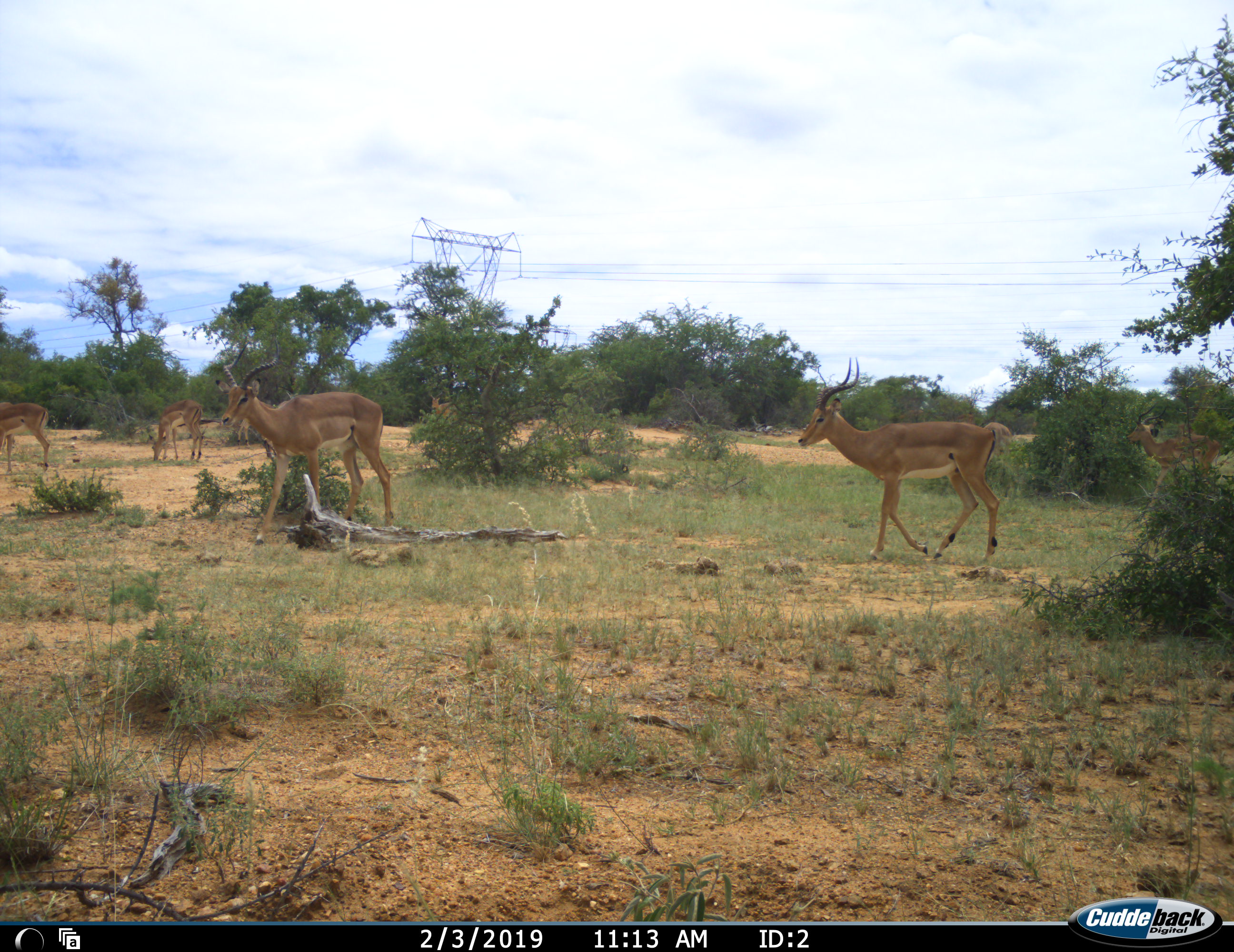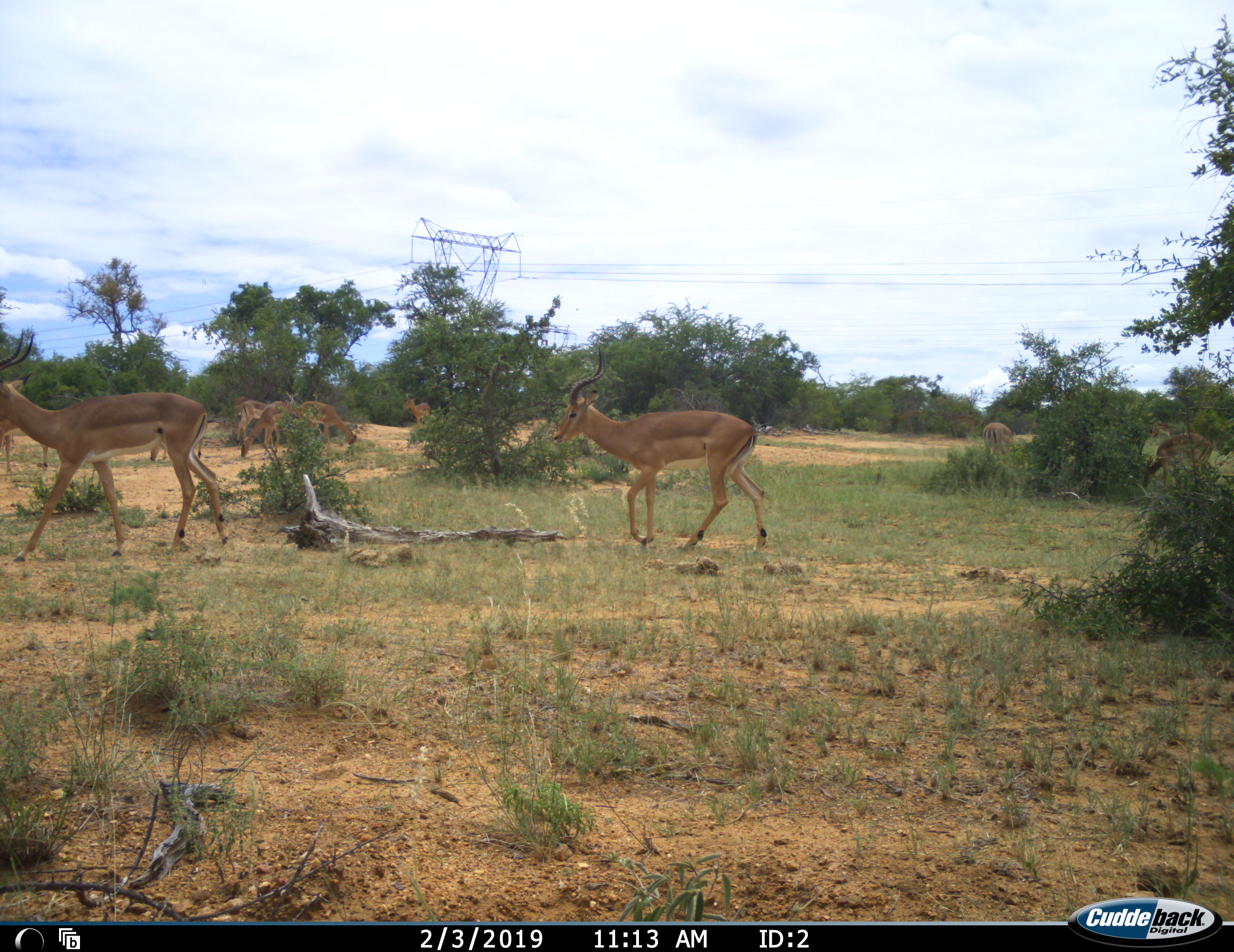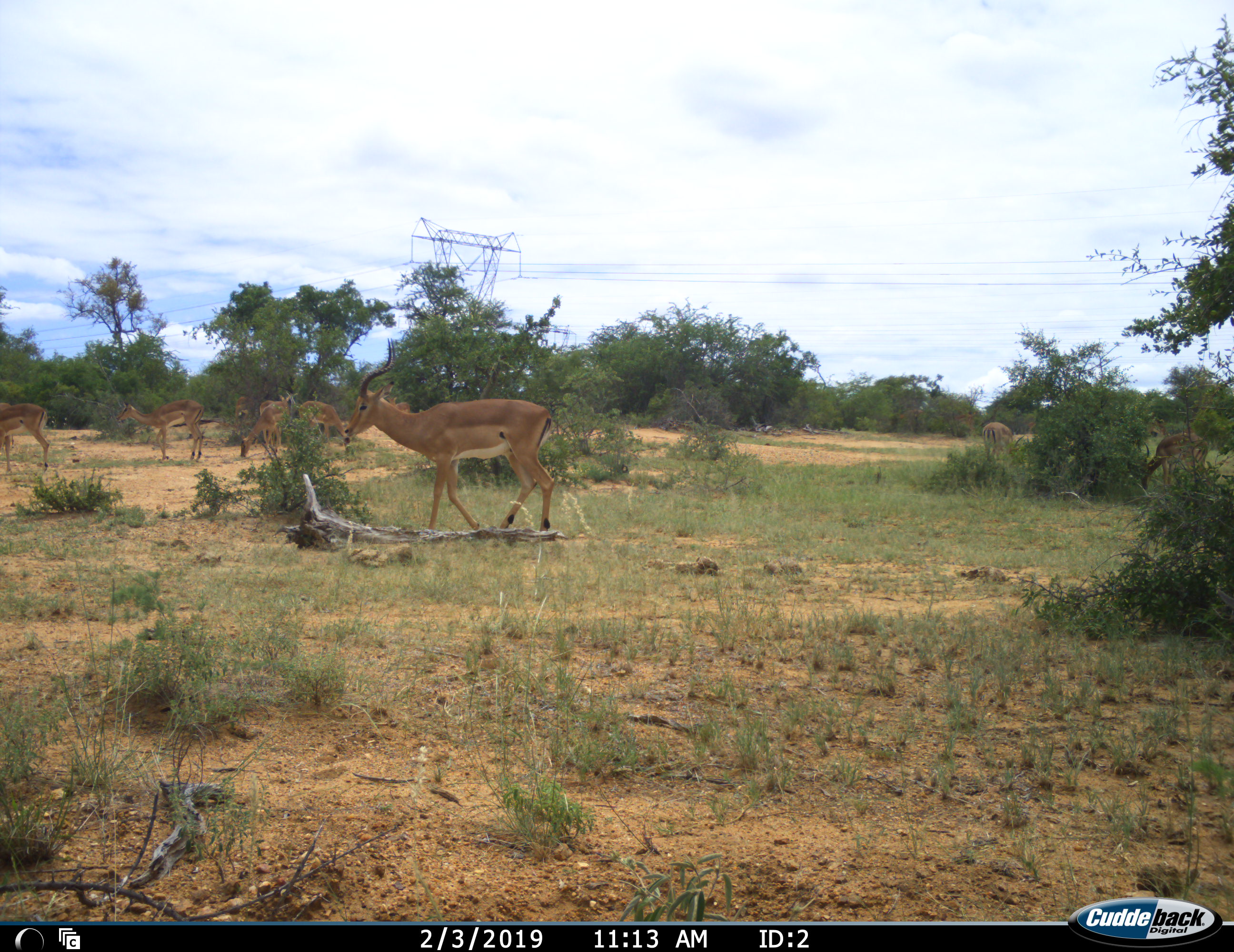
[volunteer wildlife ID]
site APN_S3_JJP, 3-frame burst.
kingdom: Animalia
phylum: Chordata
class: Mammalia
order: Artiodactyla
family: Bovidae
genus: Aepyceros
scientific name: Aepyceros melampus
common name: impala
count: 7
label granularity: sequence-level